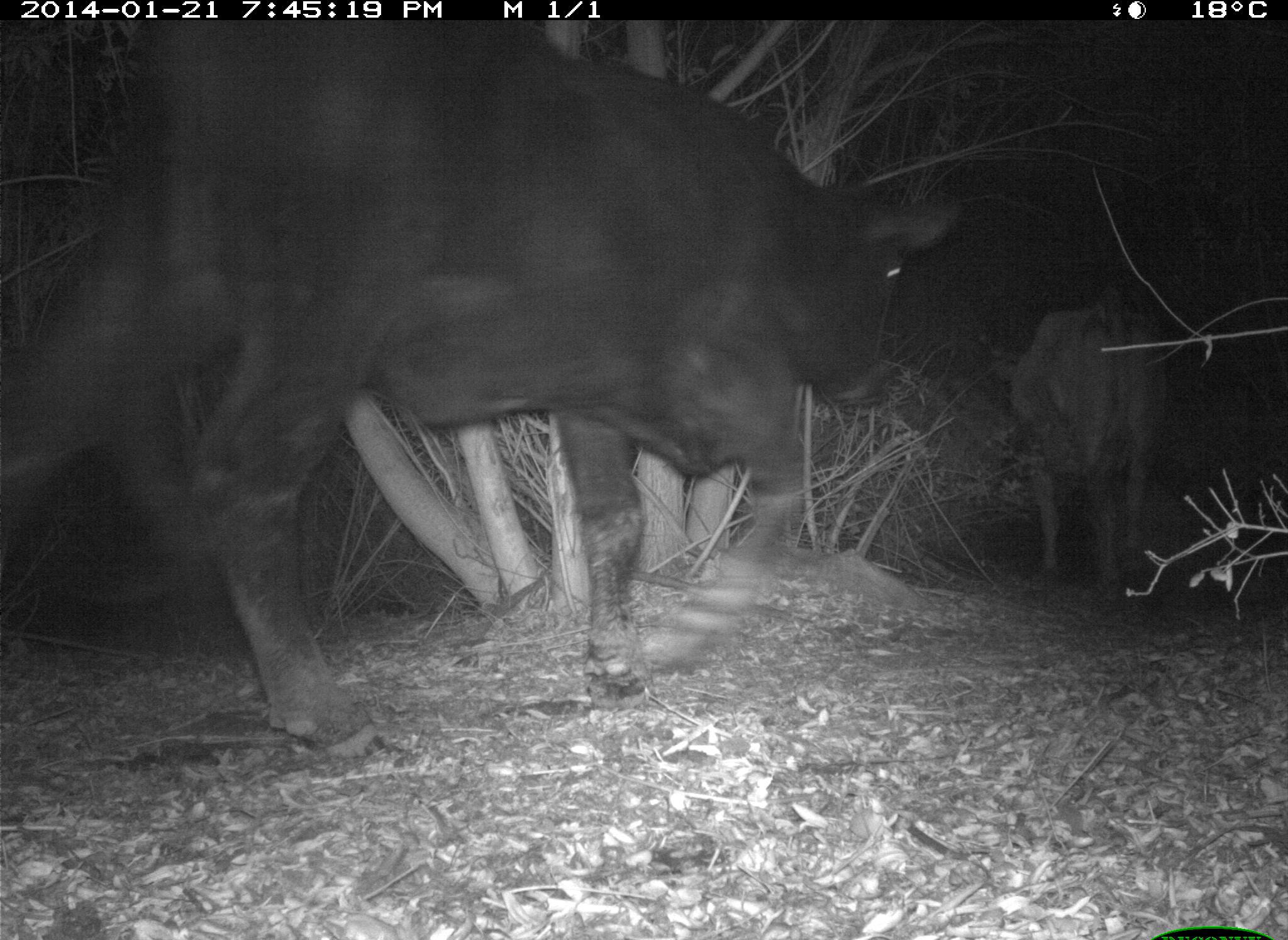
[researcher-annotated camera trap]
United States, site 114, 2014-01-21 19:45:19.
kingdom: Animalia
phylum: Chordata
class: Mammalia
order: Artiodactyla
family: Bovidae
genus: Bos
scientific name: Bos taurus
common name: cow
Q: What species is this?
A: Cow (Bos taurus).